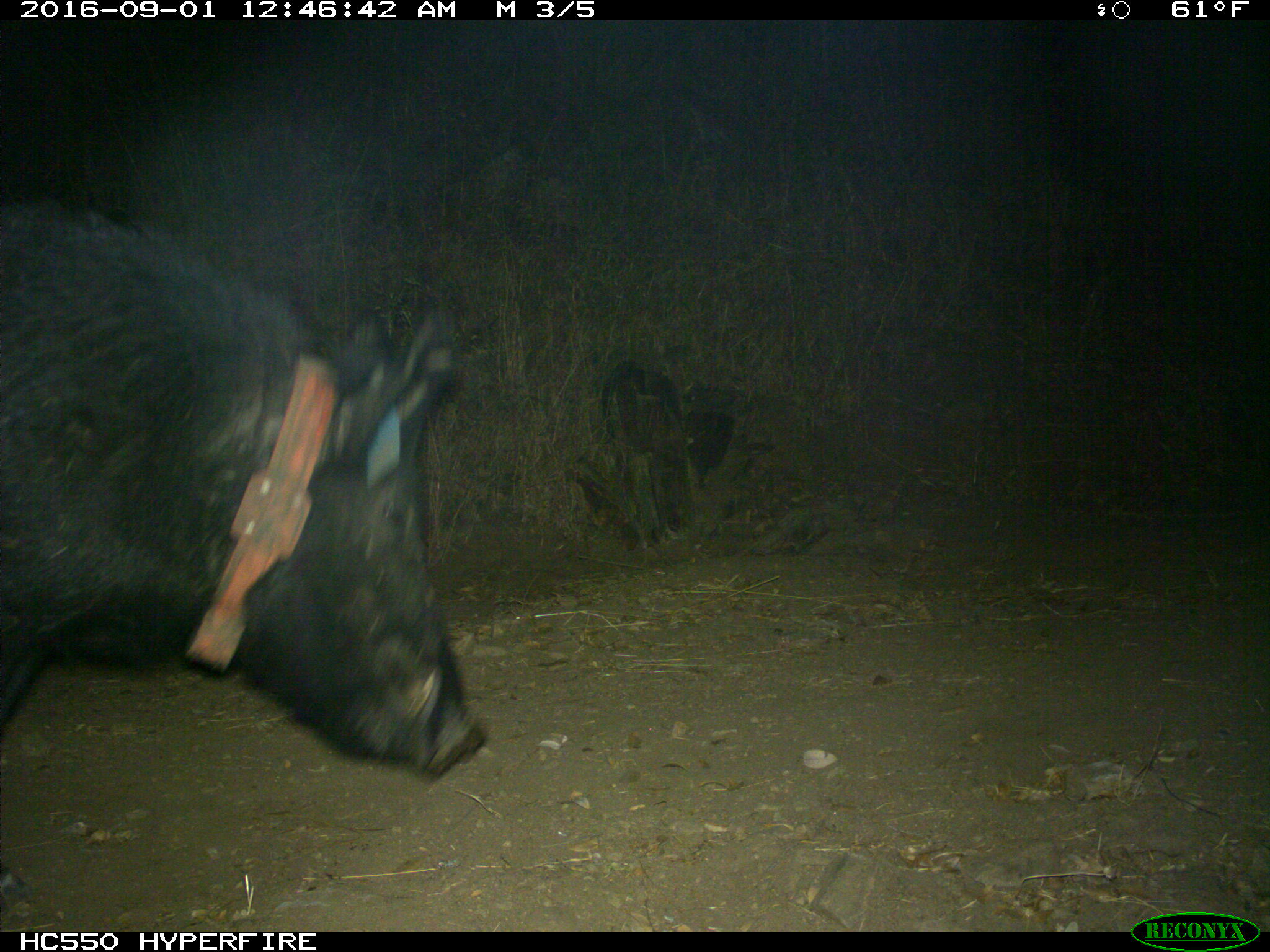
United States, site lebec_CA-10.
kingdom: Animalia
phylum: Chordata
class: Mammalia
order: Artiodactyla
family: Suidae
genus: Sus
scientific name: Sus scrofa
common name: wild boar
Sus scrofa (wild boar).